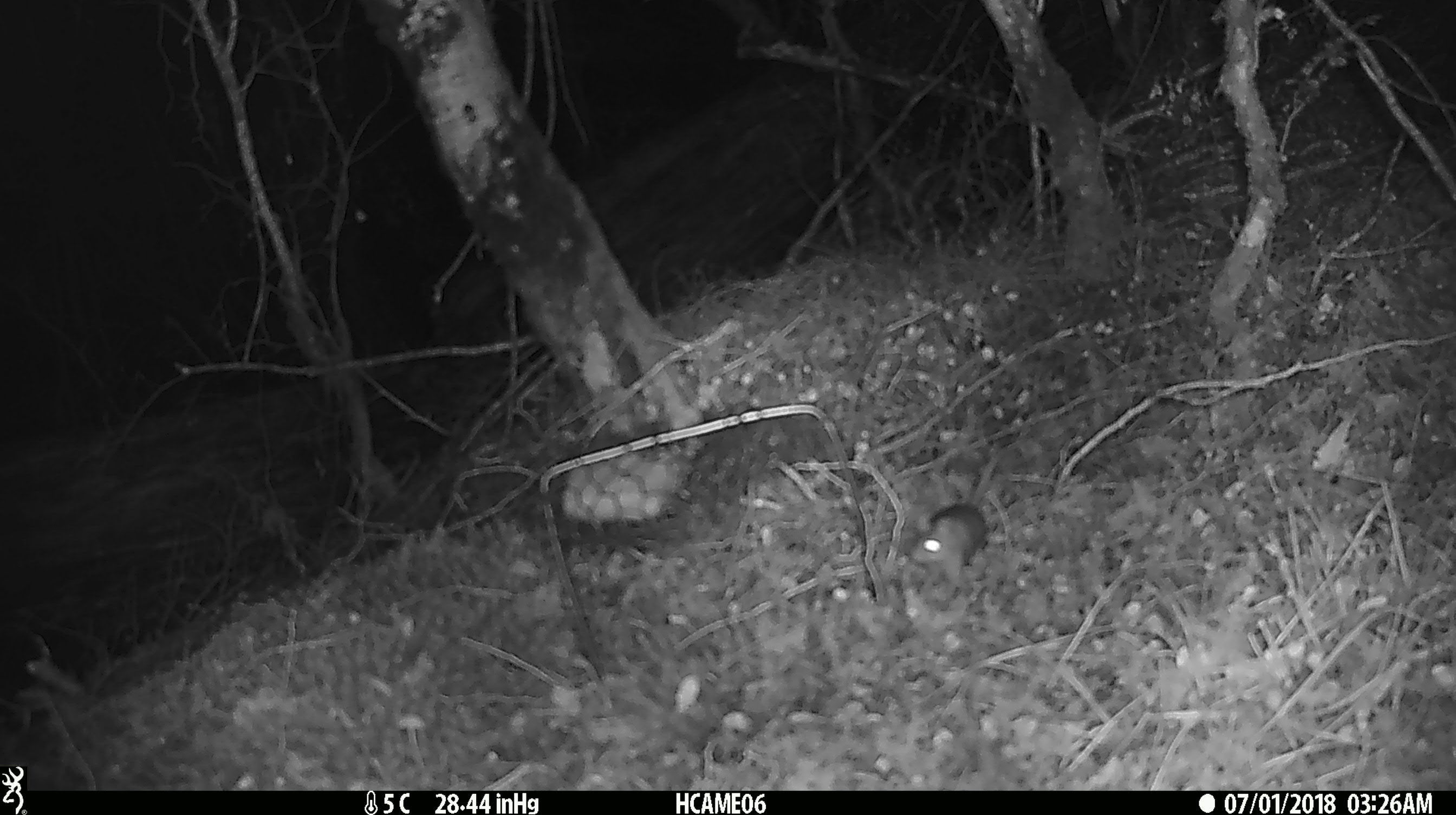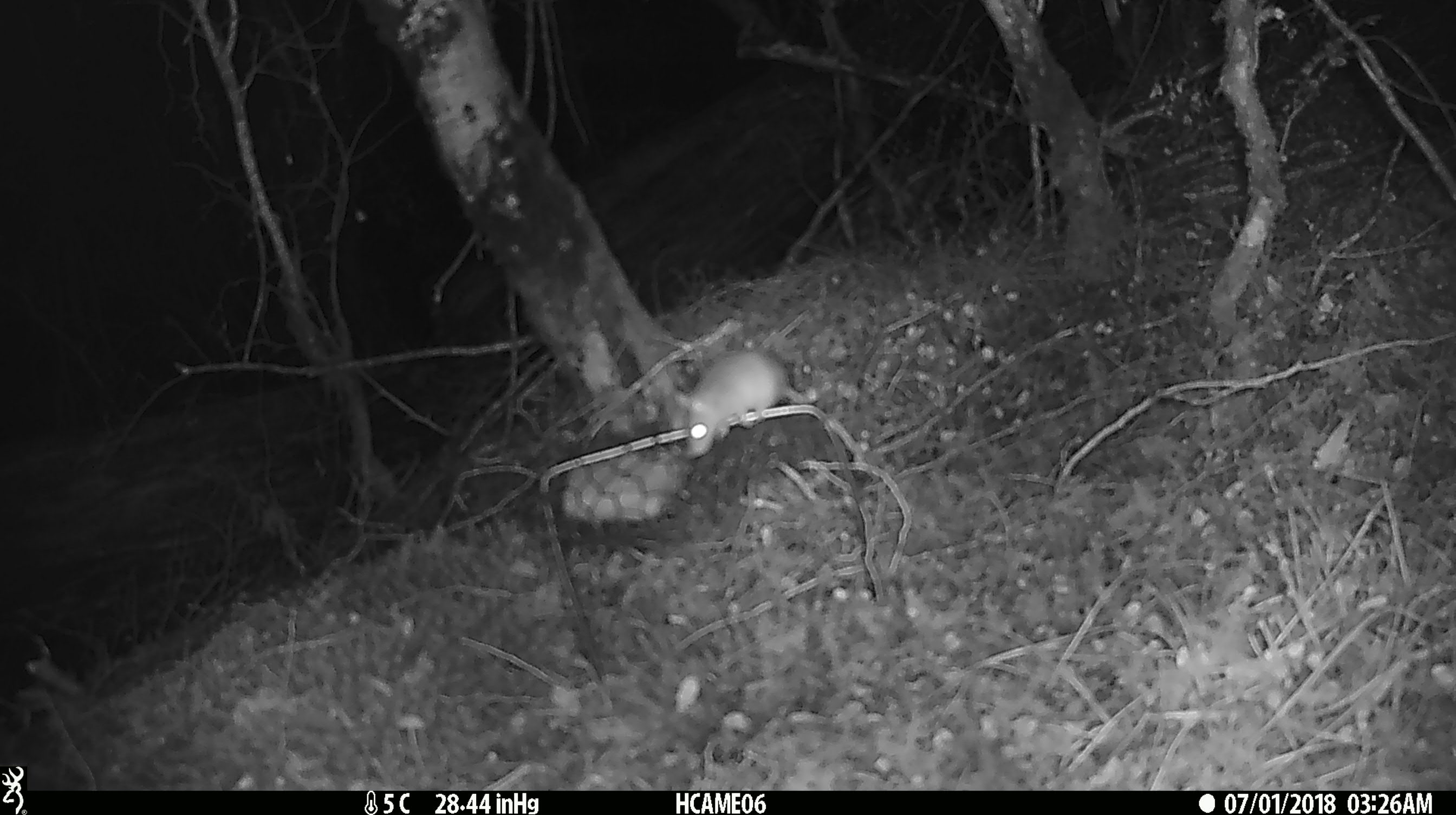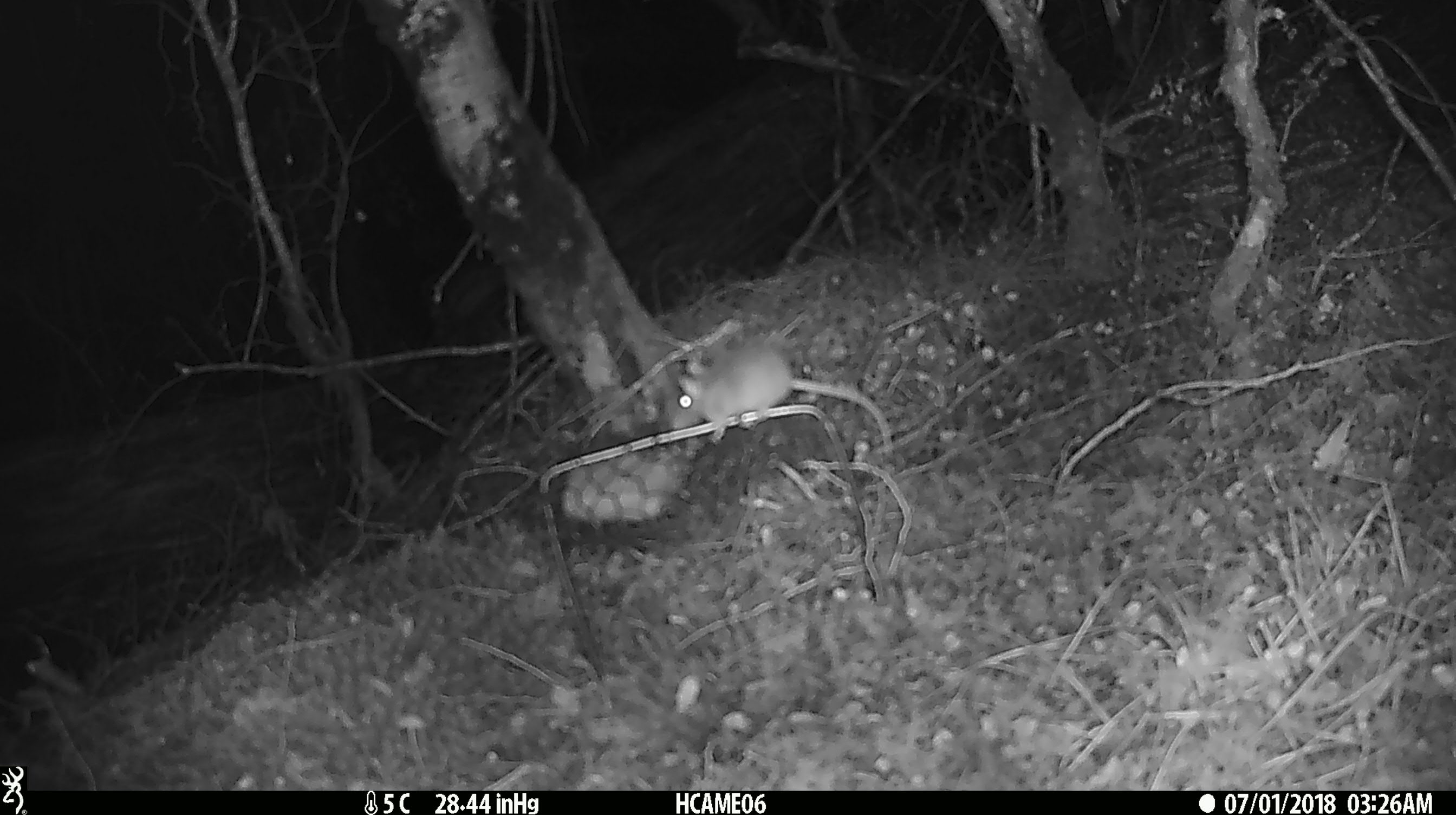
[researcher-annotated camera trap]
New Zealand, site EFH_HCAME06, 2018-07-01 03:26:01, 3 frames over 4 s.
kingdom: Animalia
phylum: Chordata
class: Mammalia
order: Rodentia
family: Muridae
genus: Mus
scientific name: Mus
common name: mouse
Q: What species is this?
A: Mouse (Mus).